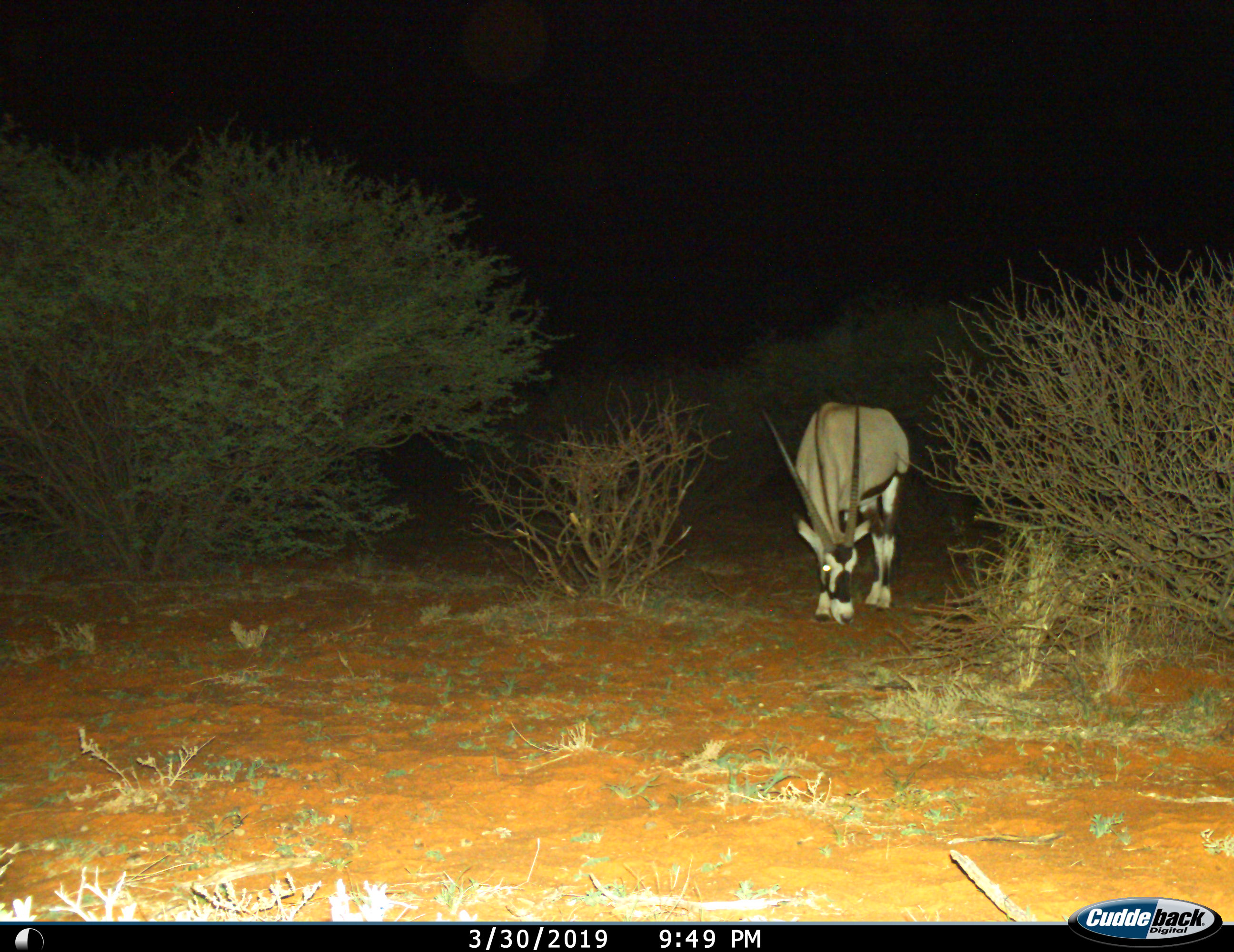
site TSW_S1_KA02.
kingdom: Animalia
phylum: Chordata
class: Mammalia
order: Artiodactyla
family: Bovidae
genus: Oryx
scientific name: Oryx gazella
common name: gemsbok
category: oryx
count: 1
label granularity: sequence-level